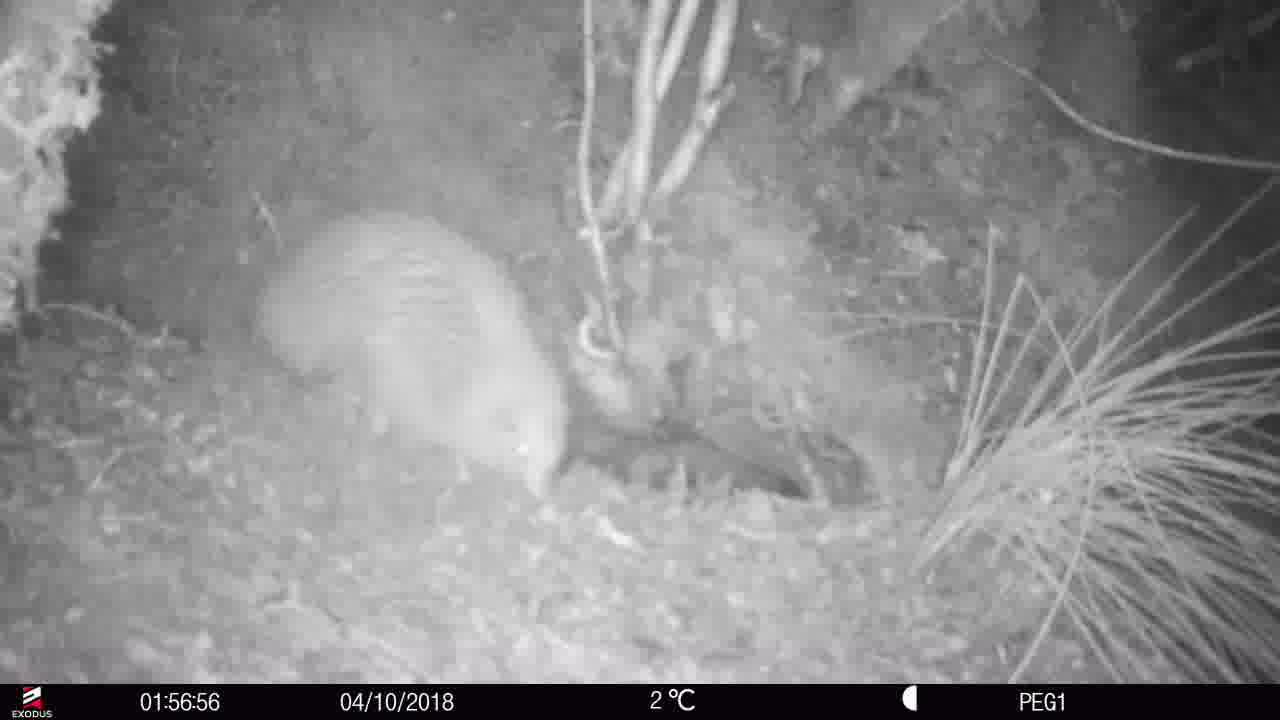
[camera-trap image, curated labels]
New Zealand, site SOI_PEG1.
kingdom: Animalia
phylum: Chordata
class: Aves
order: Apterygiformes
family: Apterygidae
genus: Apteryx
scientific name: Apteryx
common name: kiwi